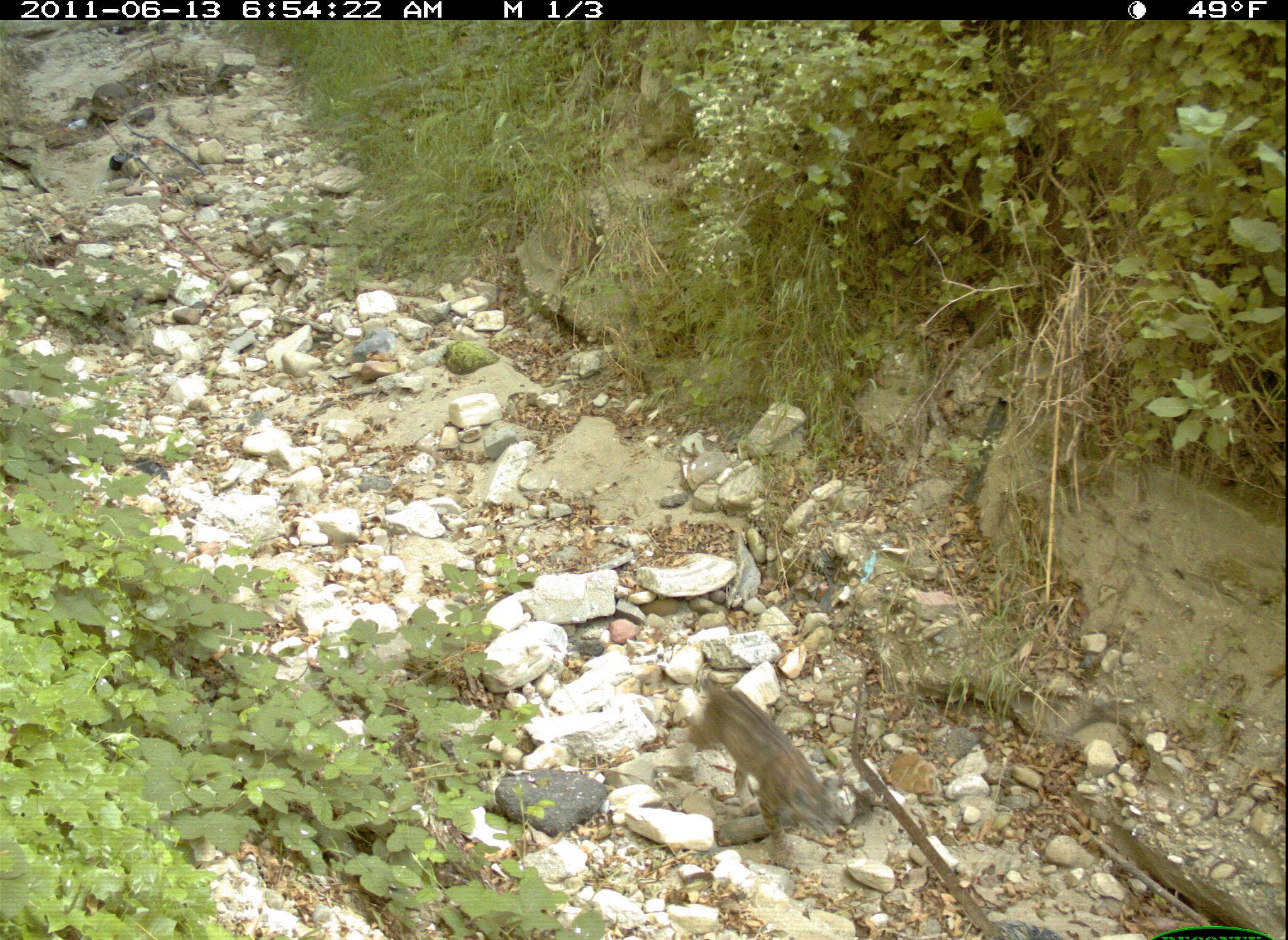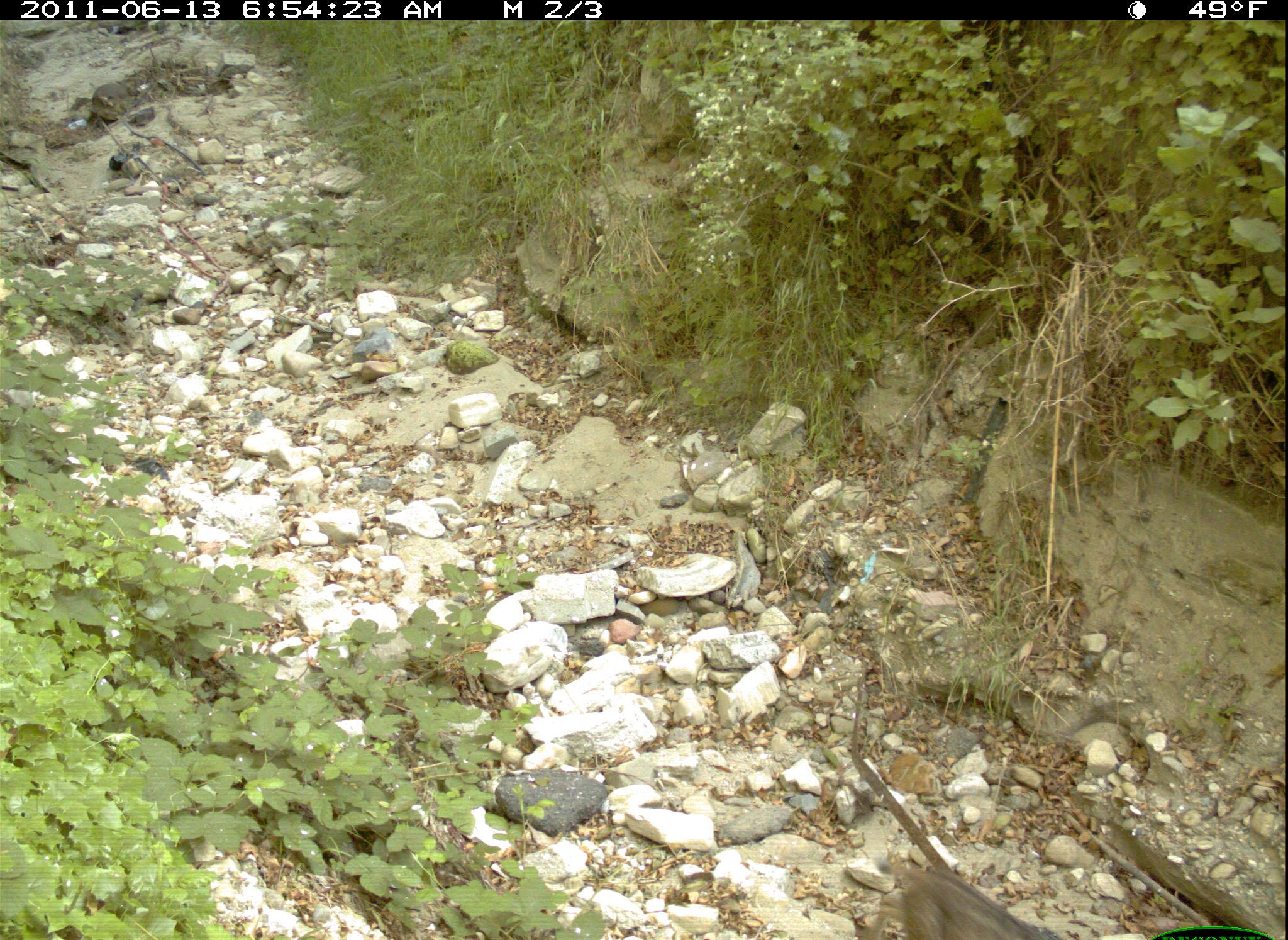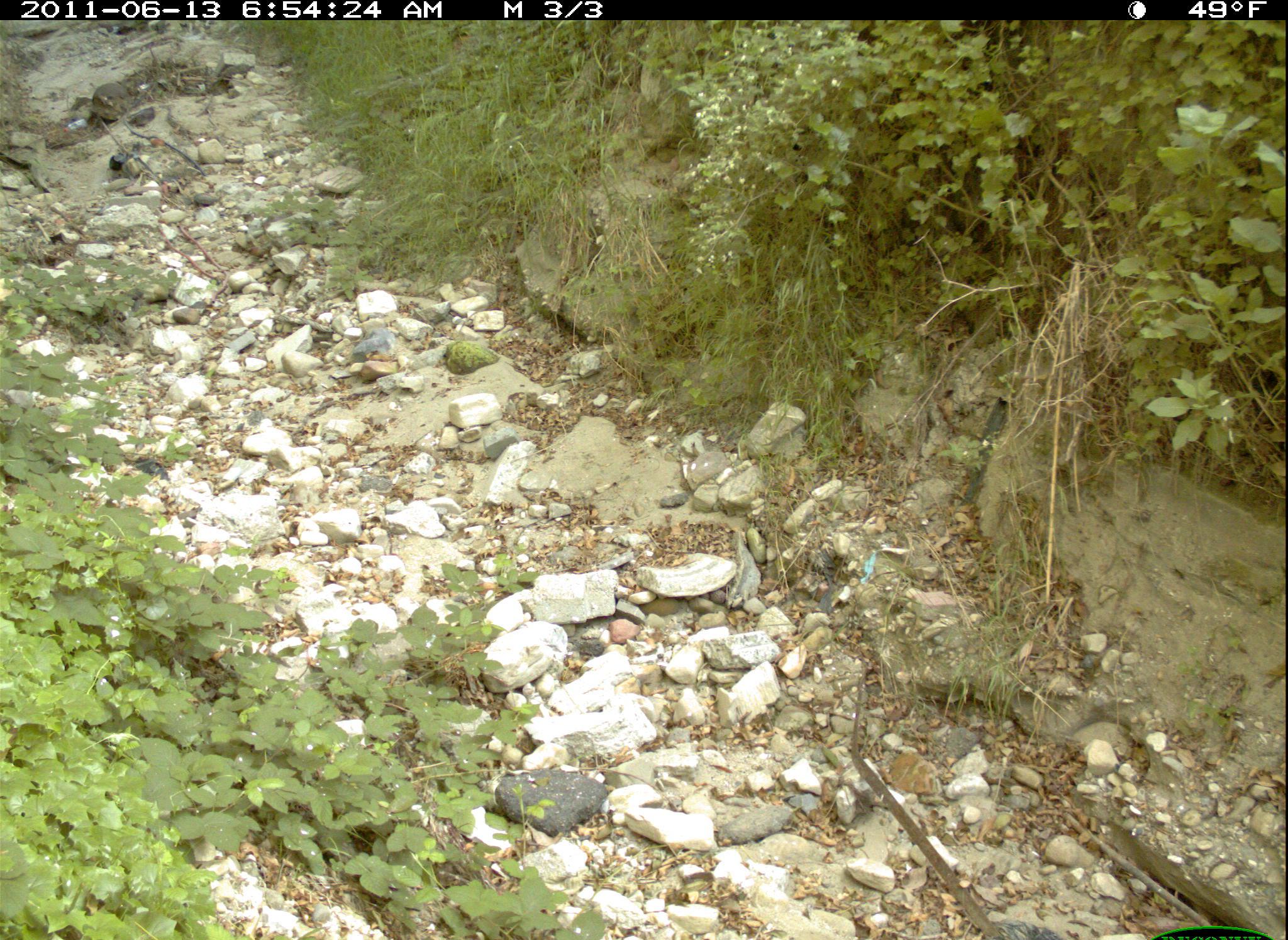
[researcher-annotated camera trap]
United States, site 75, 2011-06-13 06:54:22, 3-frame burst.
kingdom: Animalia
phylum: Chordata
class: Mammalia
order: Carnivora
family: Felidae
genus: Lynx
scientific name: Lynx rufus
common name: bobcat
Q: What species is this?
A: Bobcat (Lynx rufus).